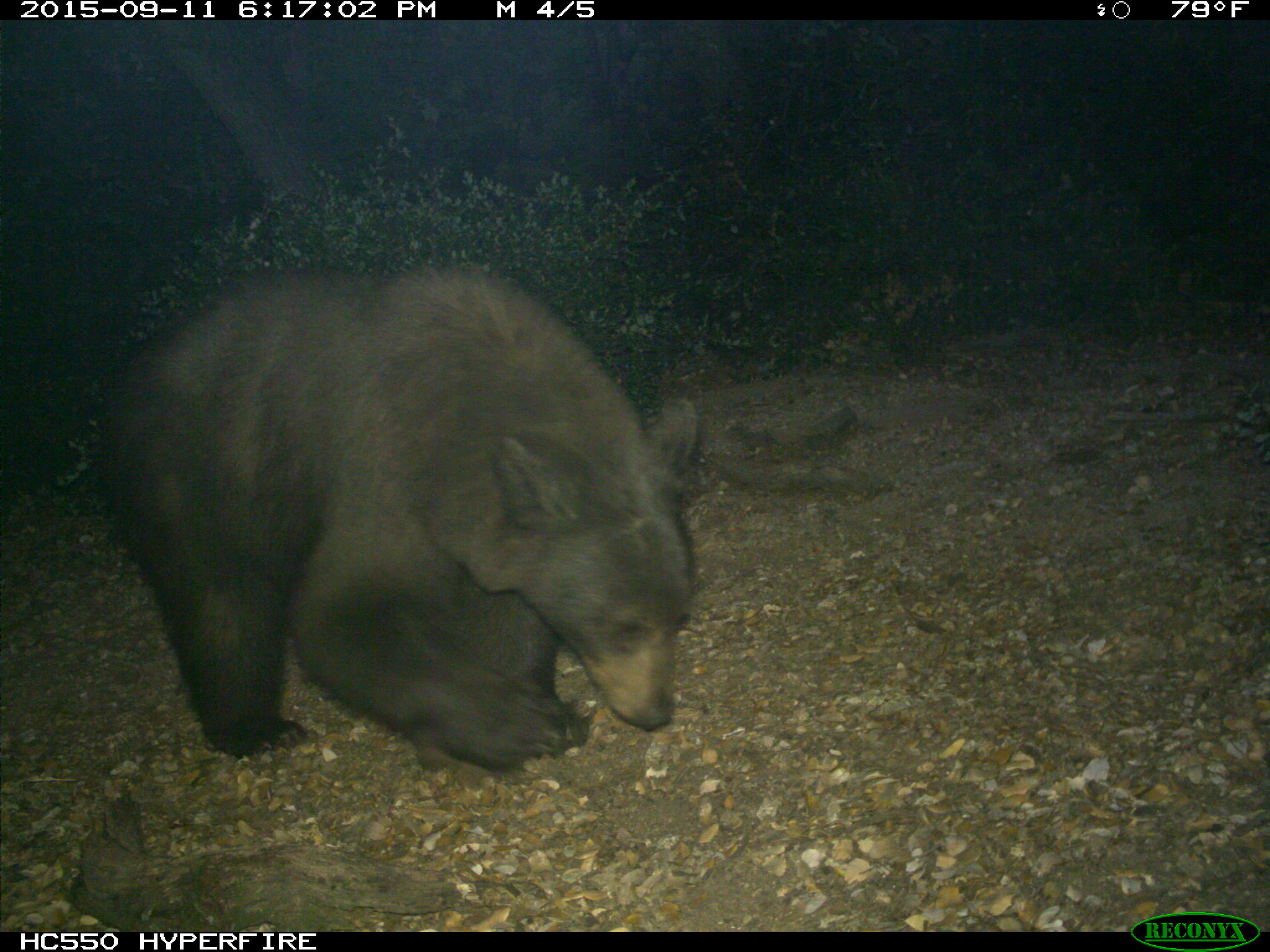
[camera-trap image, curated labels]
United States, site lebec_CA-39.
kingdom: Animalia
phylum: Chordata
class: Mammalia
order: Carnivora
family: Ursidae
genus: Ursus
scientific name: Ursus americanus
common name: american black bear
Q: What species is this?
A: Ursus americanus (american black bear).